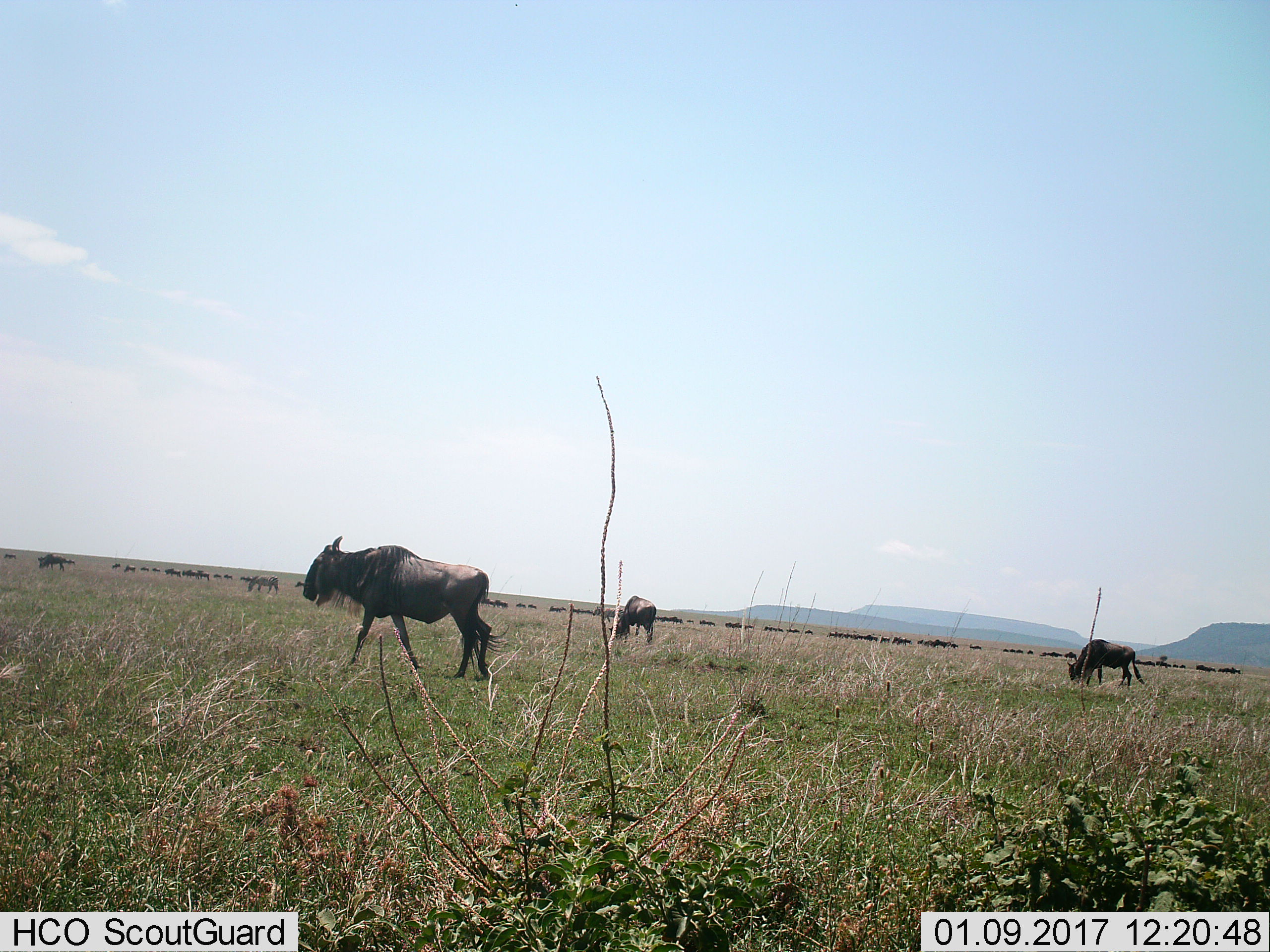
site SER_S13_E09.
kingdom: Animalia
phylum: Chordata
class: Mammalia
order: Artiodactyla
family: Bovidae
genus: Connochaetes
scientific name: Connochaetes taurinus taurinus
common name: blue wildebeest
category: wildebeestblue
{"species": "wildebeestblue (blue wildebeest) (Connochaetes taurinus taurinus)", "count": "11-50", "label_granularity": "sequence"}